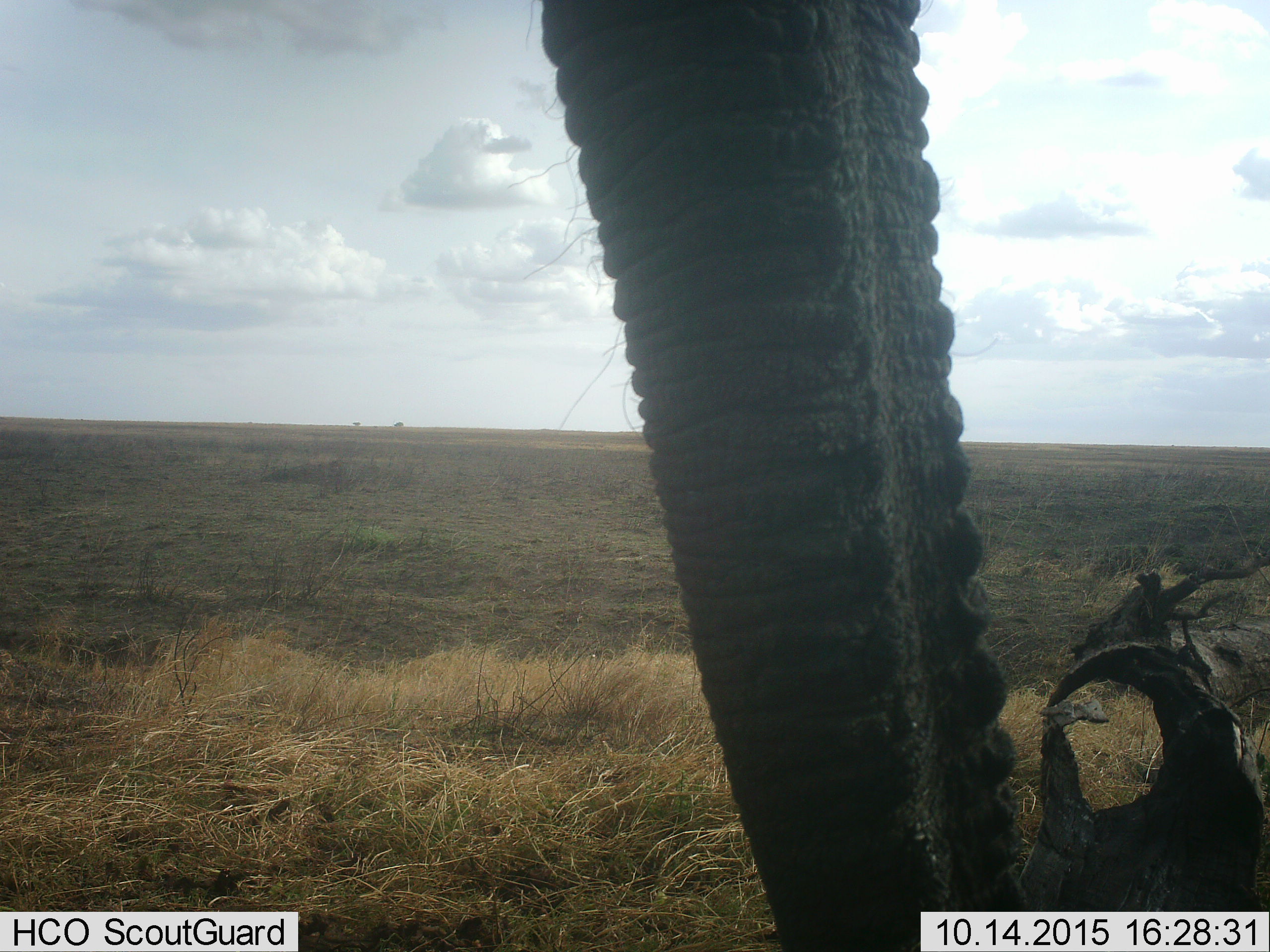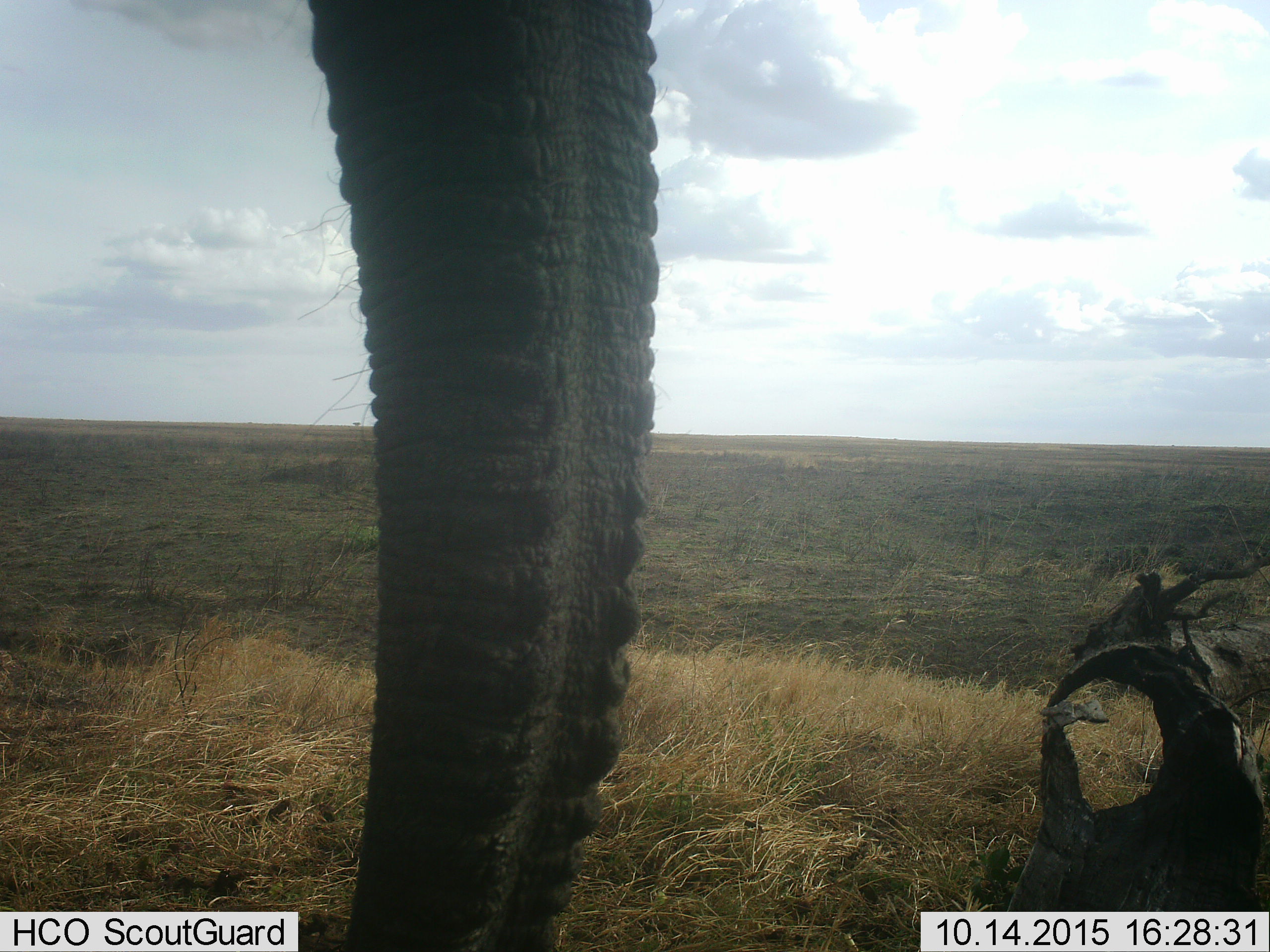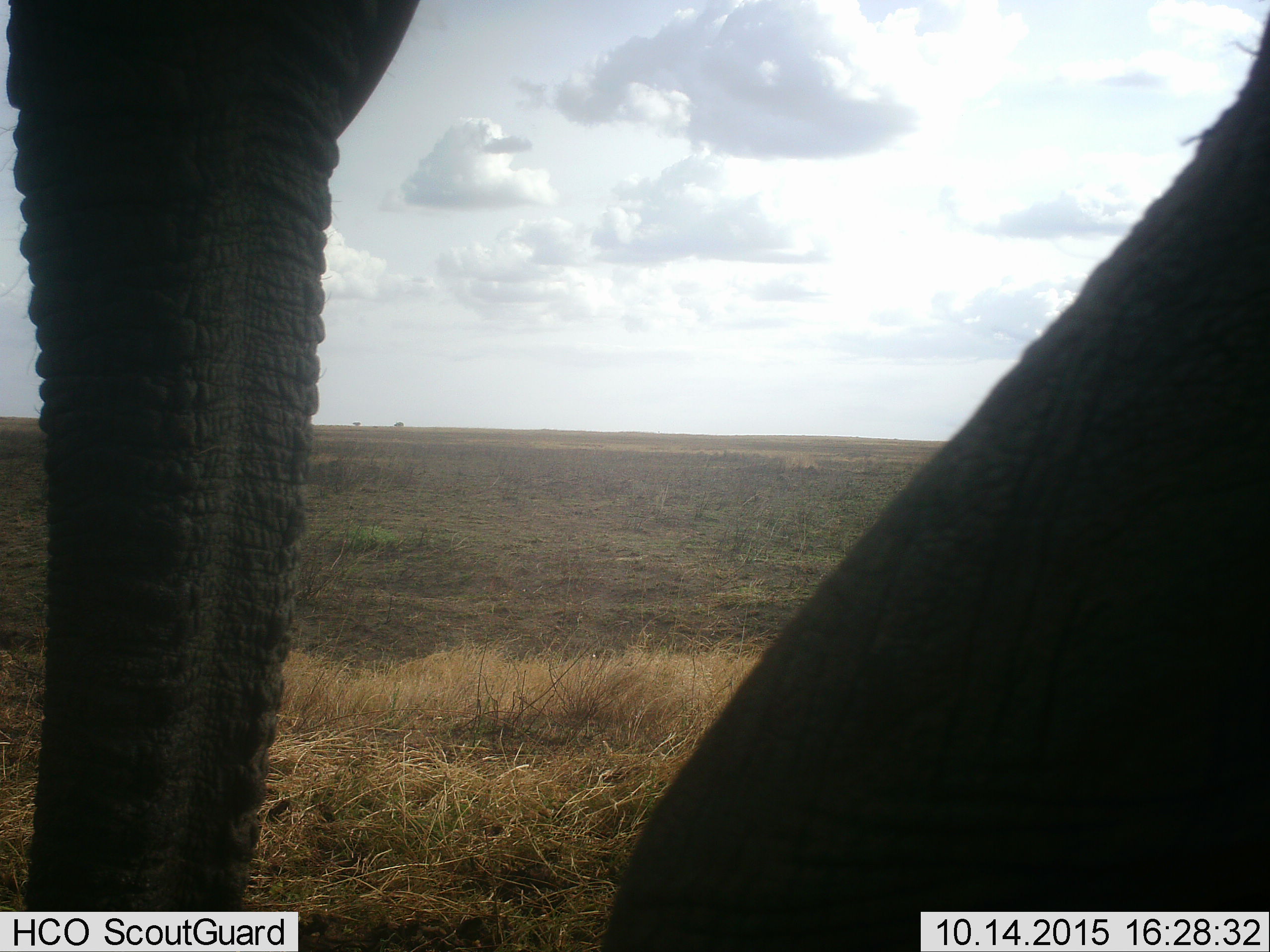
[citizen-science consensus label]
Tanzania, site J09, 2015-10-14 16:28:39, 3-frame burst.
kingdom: Animalia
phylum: Chordata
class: Mammalia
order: Proboscidea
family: Elephantidae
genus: Loxodonta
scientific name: Loxodonta africana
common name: african bush elephant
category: elephant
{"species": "elephant (african bush elephant) (Loxodonta africana)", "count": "1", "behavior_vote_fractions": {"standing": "25%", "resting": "0%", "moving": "62%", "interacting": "12%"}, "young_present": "0%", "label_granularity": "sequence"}